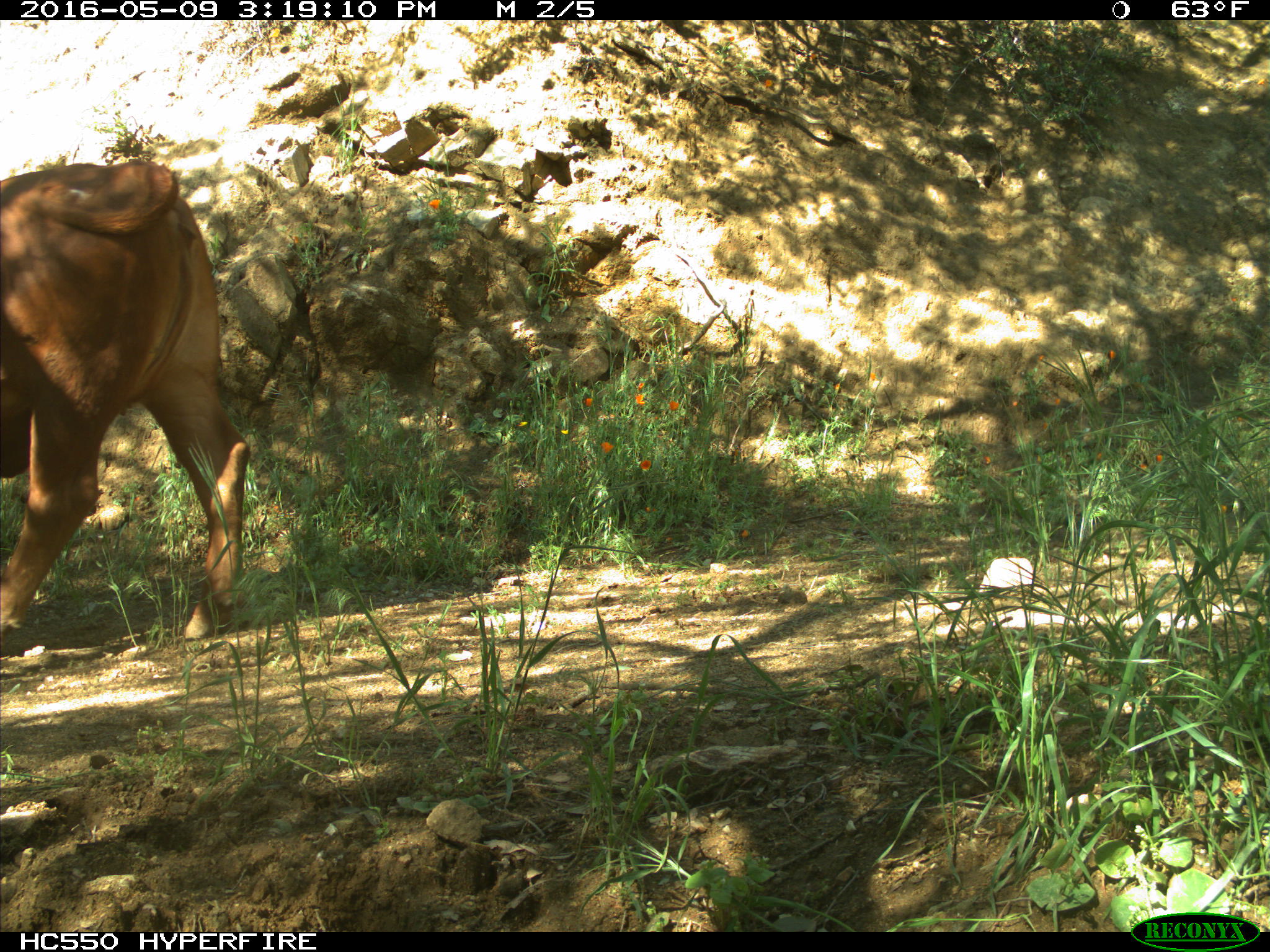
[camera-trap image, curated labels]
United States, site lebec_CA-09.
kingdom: Animalia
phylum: Chordata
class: Mammalia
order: Artiodactyla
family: Bovidae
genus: Bos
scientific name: Bos taurus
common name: domestic cow